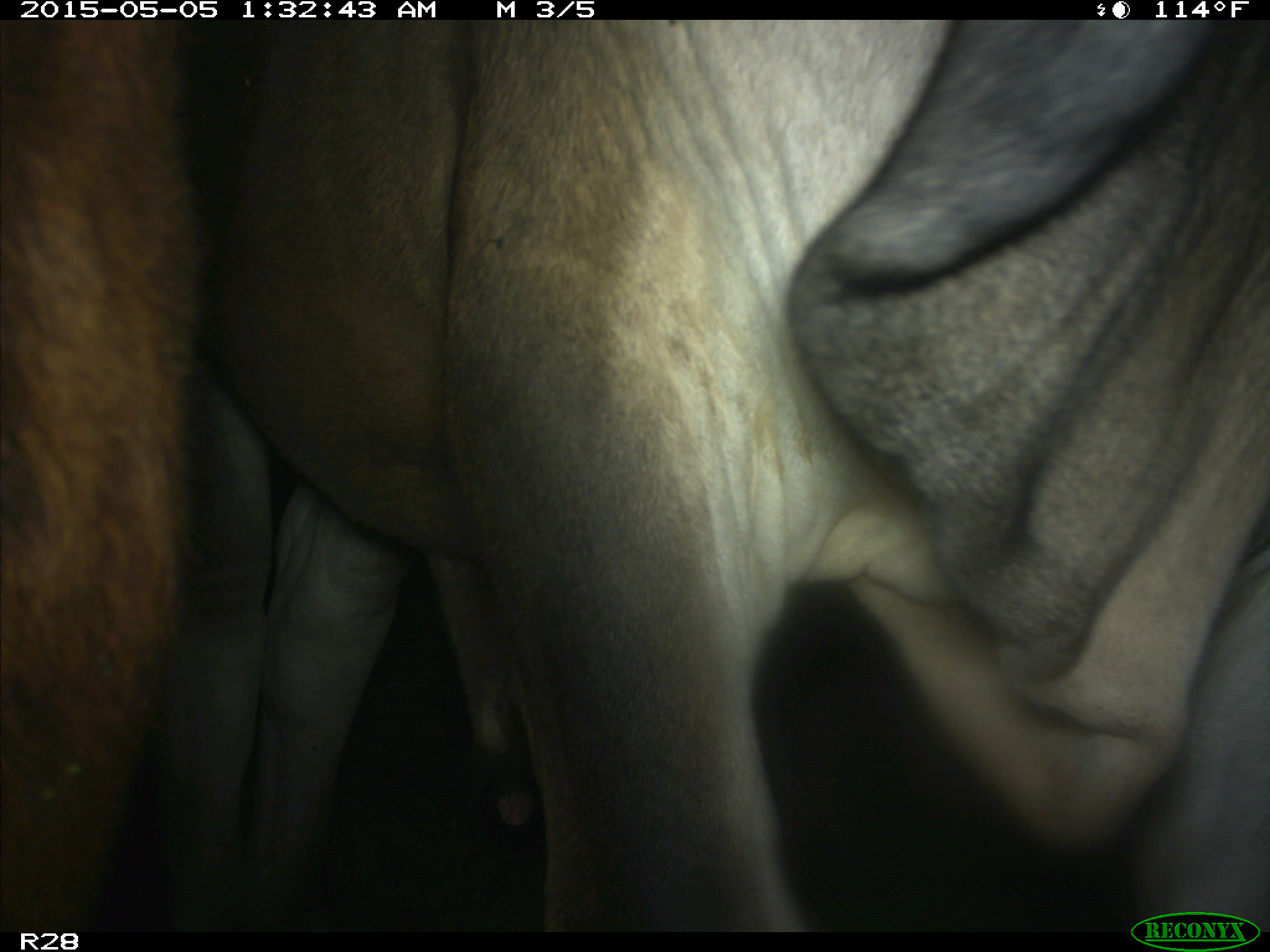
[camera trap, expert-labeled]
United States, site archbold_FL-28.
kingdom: Animalia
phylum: Chordata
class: Mammalia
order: Artiodactyla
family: Bovidae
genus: Bos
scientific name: Bos taurus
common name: domestic cow